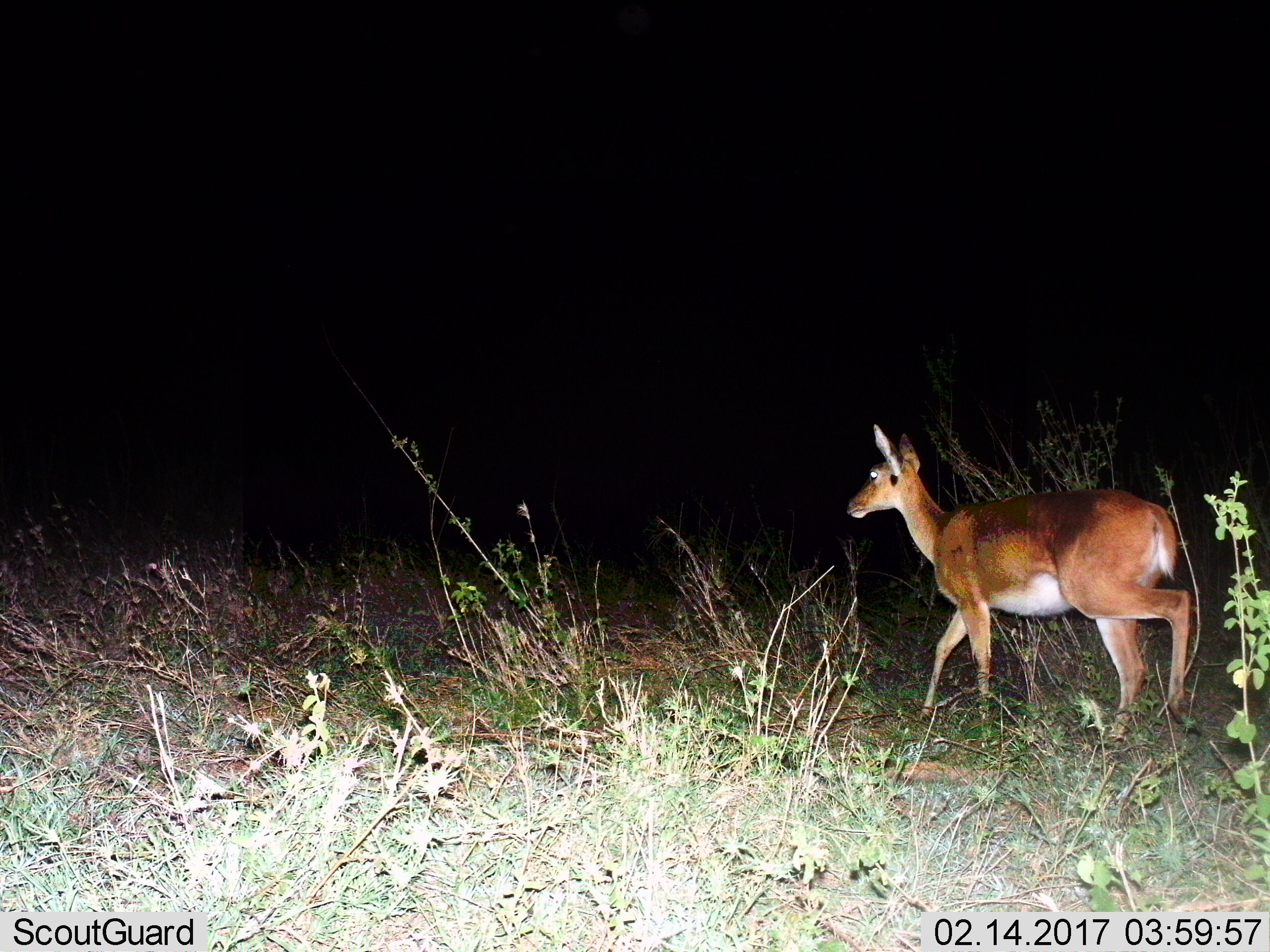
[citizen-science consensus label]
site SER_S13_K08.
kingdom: Animalia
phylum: Chordata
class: Mammalia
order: Artiodactyla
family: Bovidae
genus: Redunca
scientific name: Redunca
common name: reedbuck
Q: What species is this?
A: Reedbuck (Redunca).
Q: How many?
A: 1.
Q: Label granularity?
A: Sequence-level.